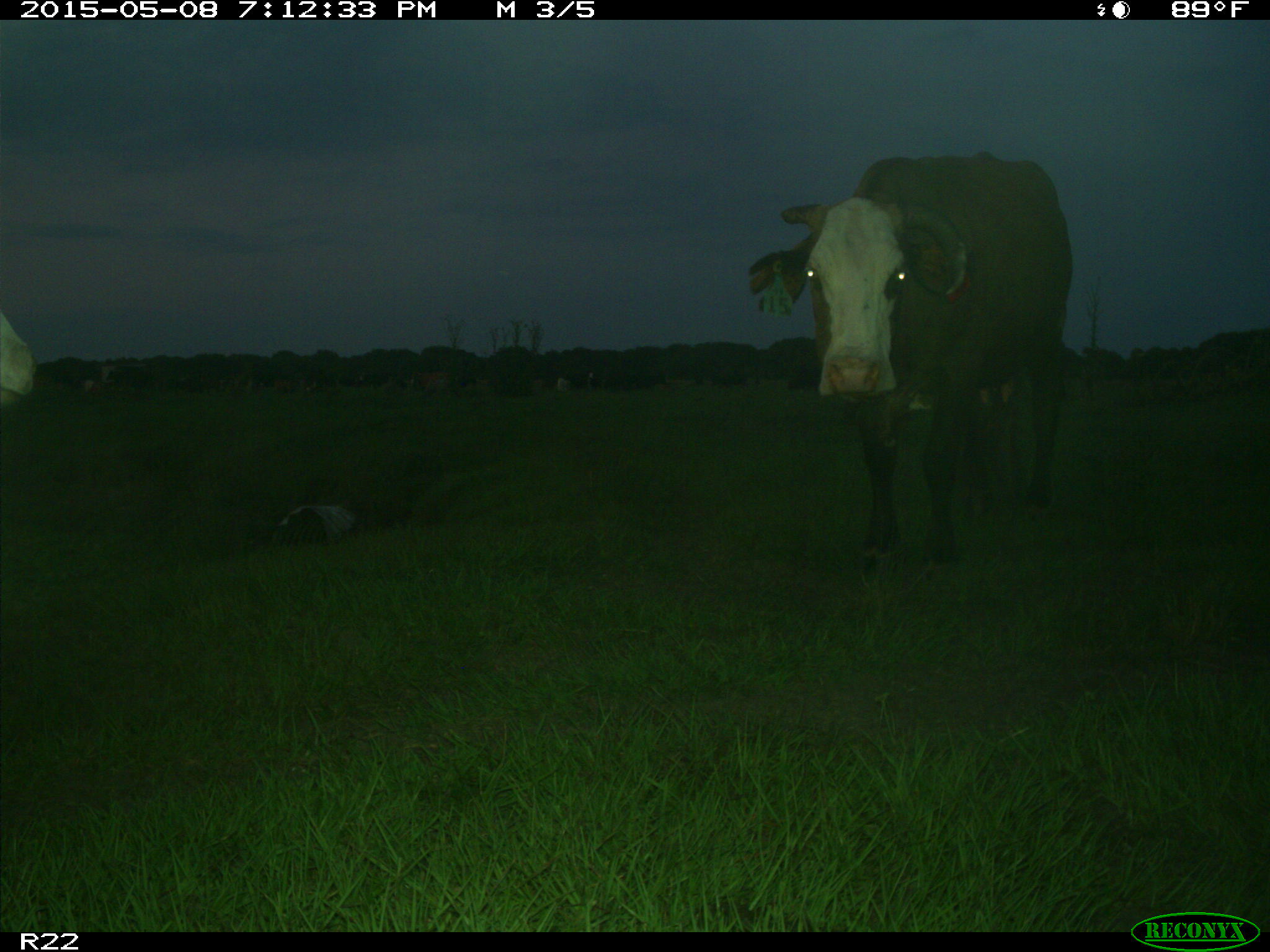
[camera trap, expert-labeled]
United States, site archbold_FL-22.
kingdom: Animalia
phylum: Chordata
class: Mammalia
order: Artiodactyla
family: Bovidae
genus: Bos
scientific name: Bos taurus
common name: domestic cow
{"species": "Bos taurus (domestic cow)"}